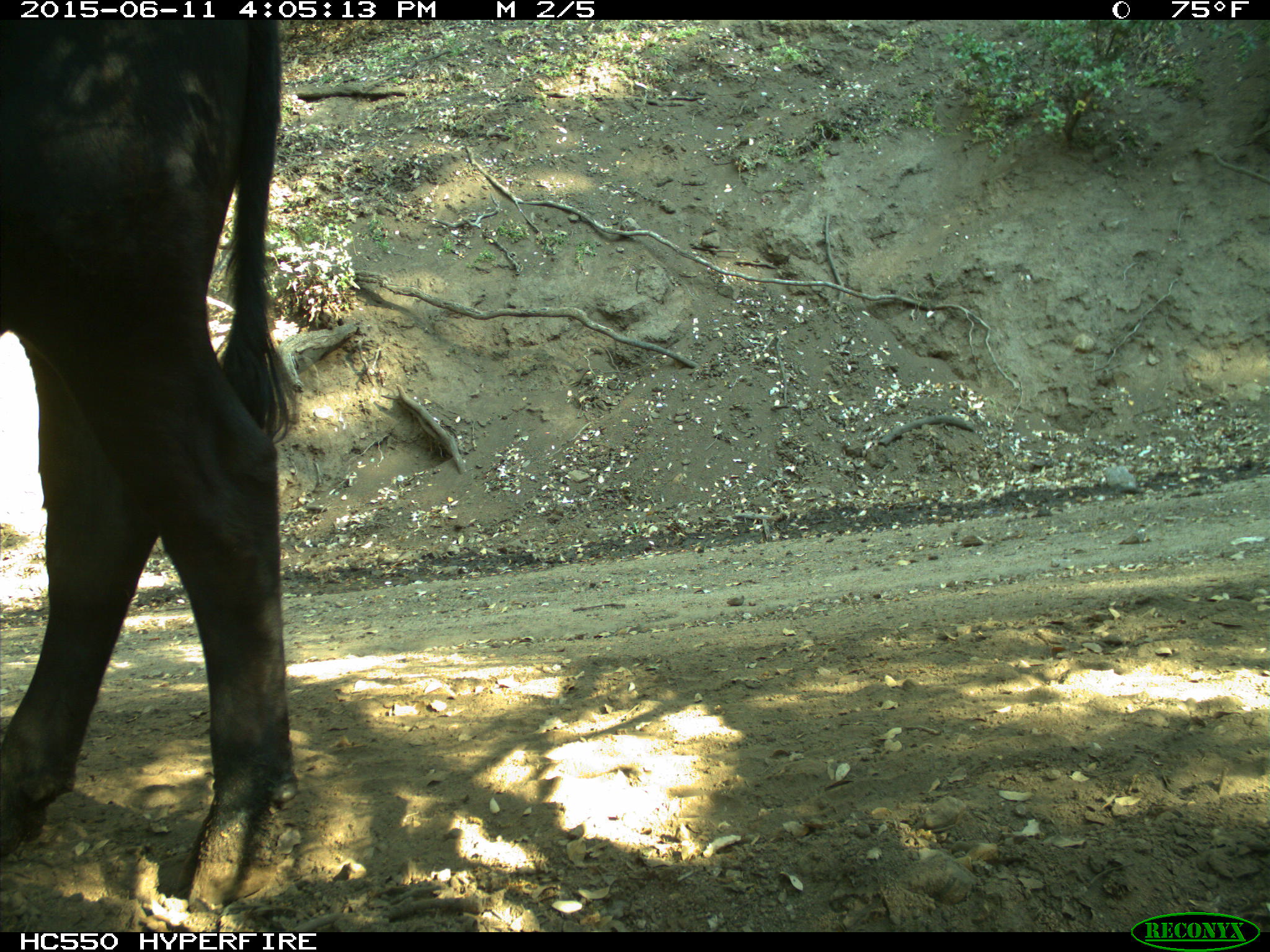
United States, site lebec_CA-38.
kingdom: Animalia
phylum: Chordata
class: Mammalia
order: Artiodactyla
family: Bovidae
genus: Bos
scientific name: Bos taurus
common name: domestic cow